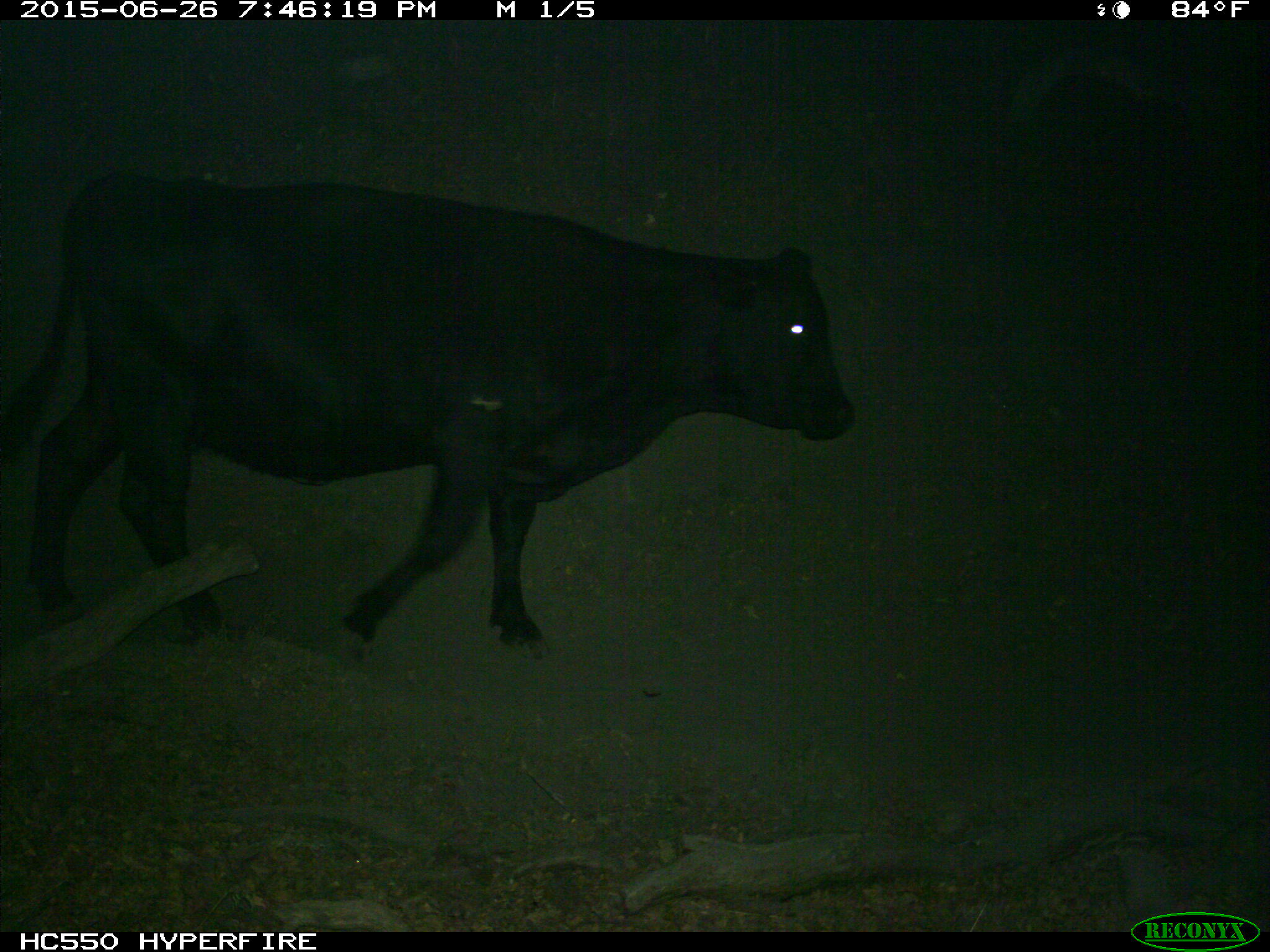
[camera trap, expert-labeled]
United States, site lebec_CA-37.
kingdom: Animalia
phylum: Chordata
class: Mammalia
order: Artiodactyla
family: Bovidae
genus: Bos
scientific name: Bos taurus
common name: domestic cow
Bos taurus (domestic cow).